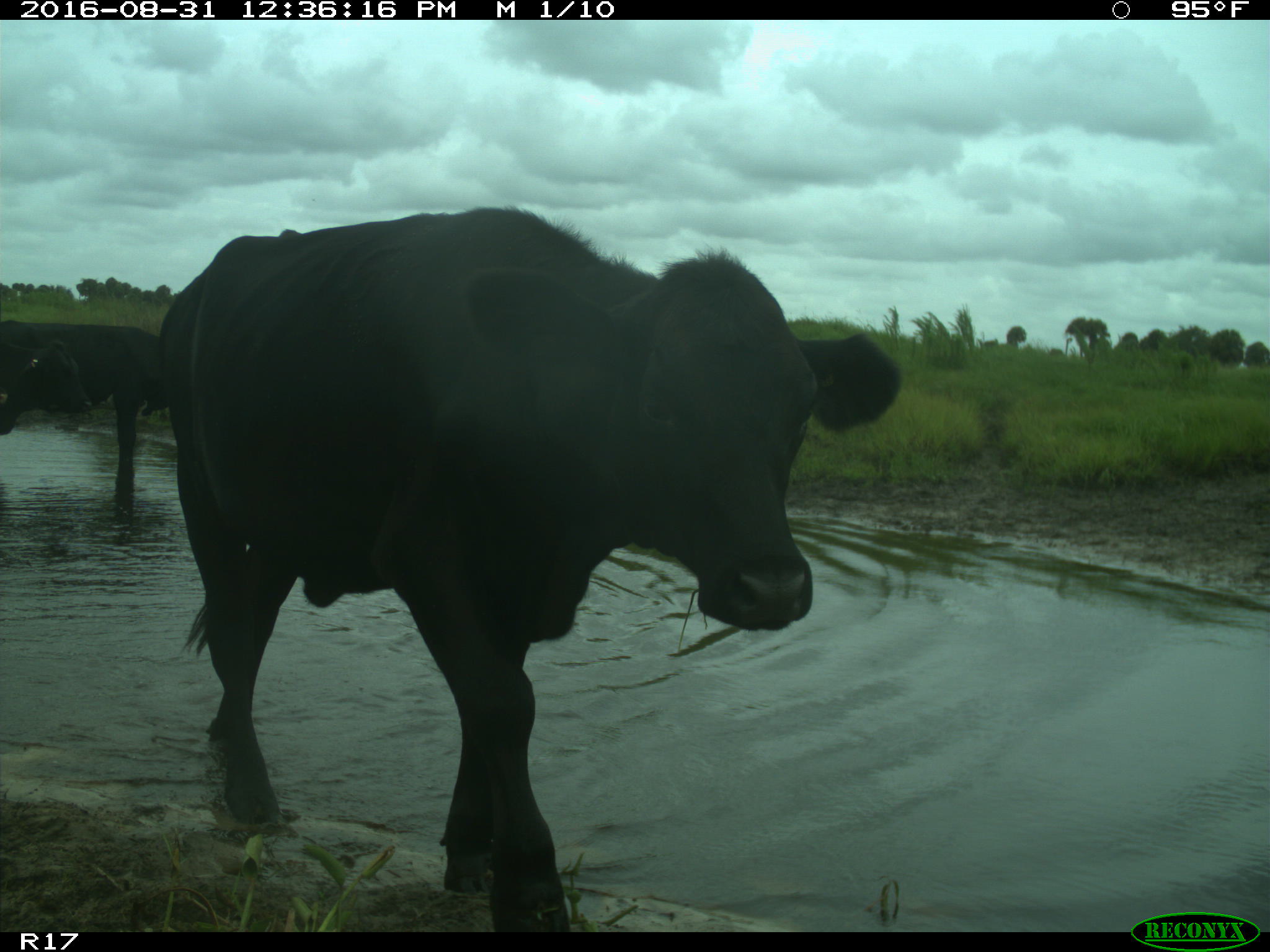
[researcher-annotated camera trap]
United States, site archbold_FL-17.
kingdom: Animalia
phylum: Chordata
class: Mammalia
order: Artiodactyla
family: Bovidae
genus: Bos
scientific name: Bos taurus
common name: domestic cow